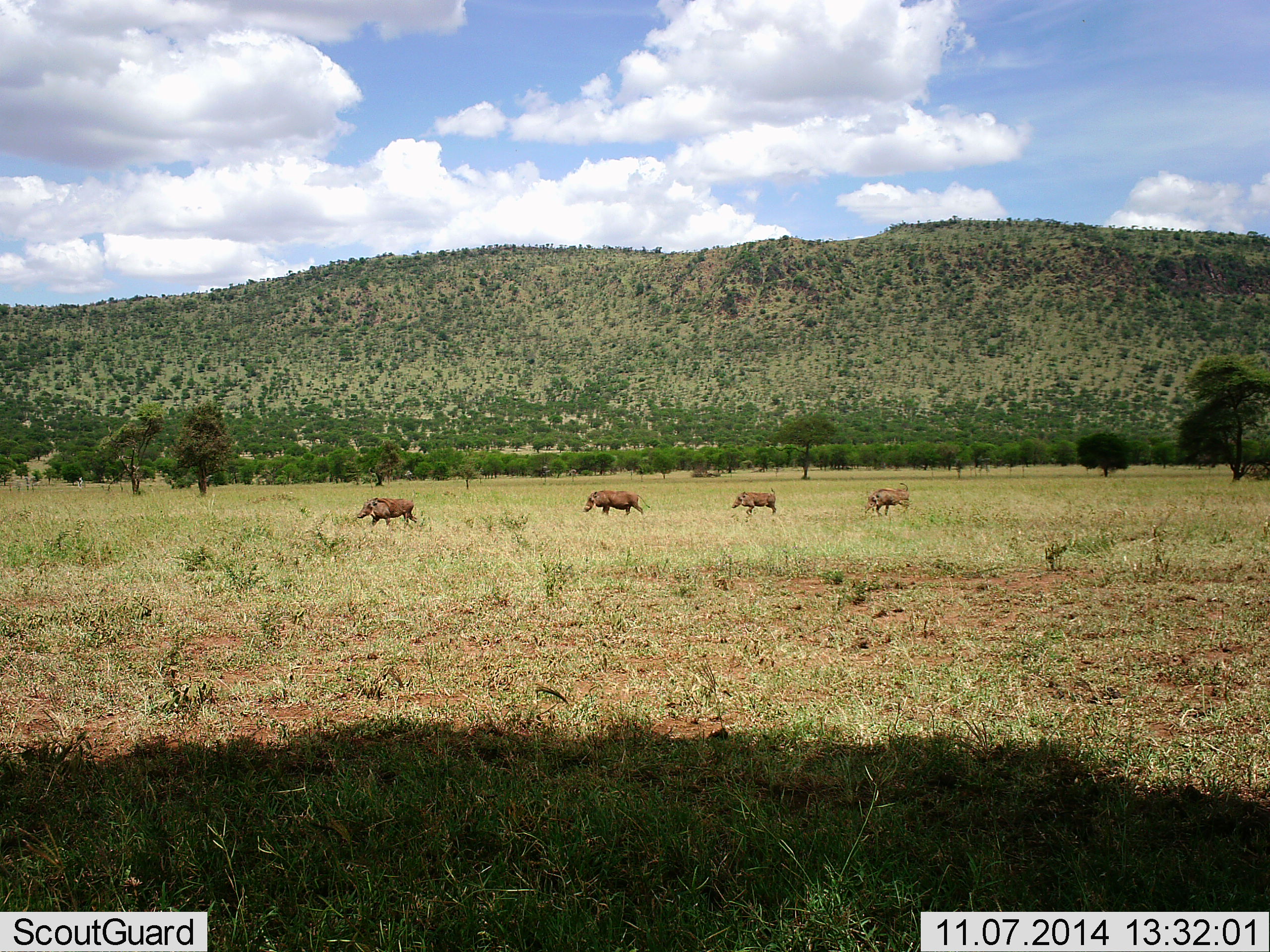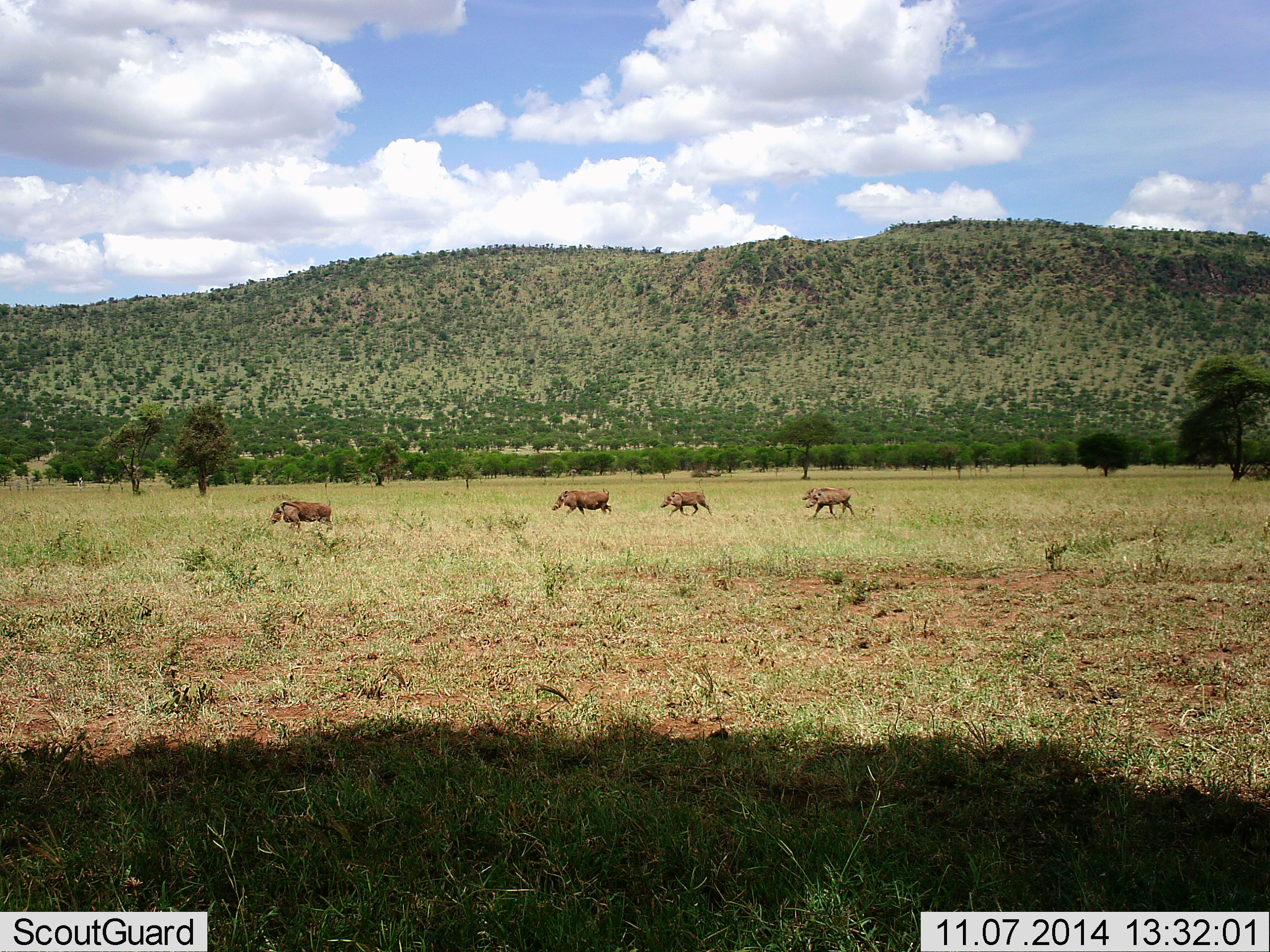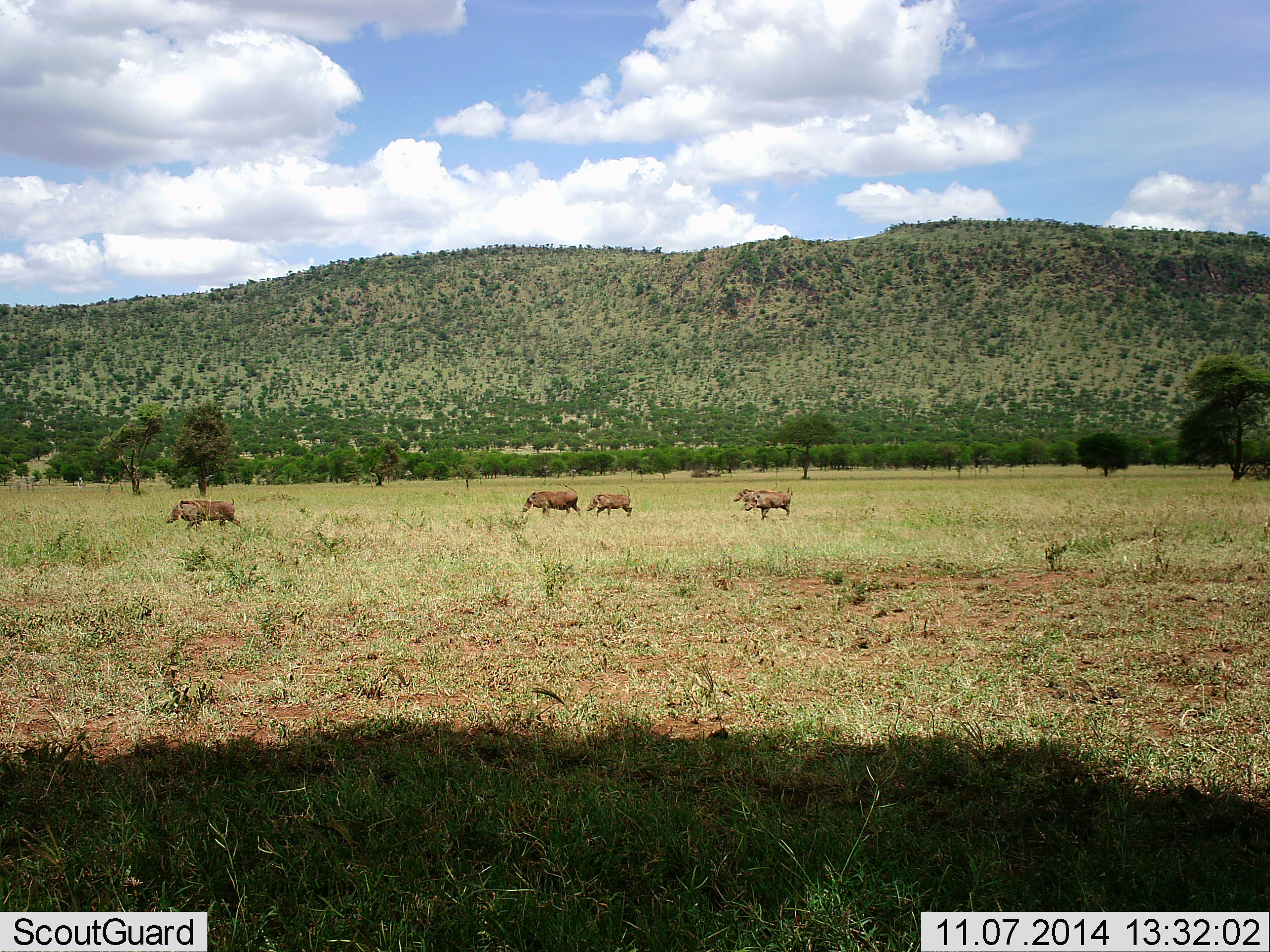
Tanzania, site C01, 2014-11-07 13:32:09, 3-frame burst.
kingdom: Animalia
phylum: Chordata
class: Mammalia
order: Artiodactyla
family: Suidae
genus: Phacochoerus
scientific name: Phacochoerus africanus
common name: warthog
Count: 4.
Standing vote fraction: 0%.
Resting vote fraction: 0%.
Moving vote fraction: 100%.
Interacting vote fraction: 0%.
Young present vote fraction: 0%.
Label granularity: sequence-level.